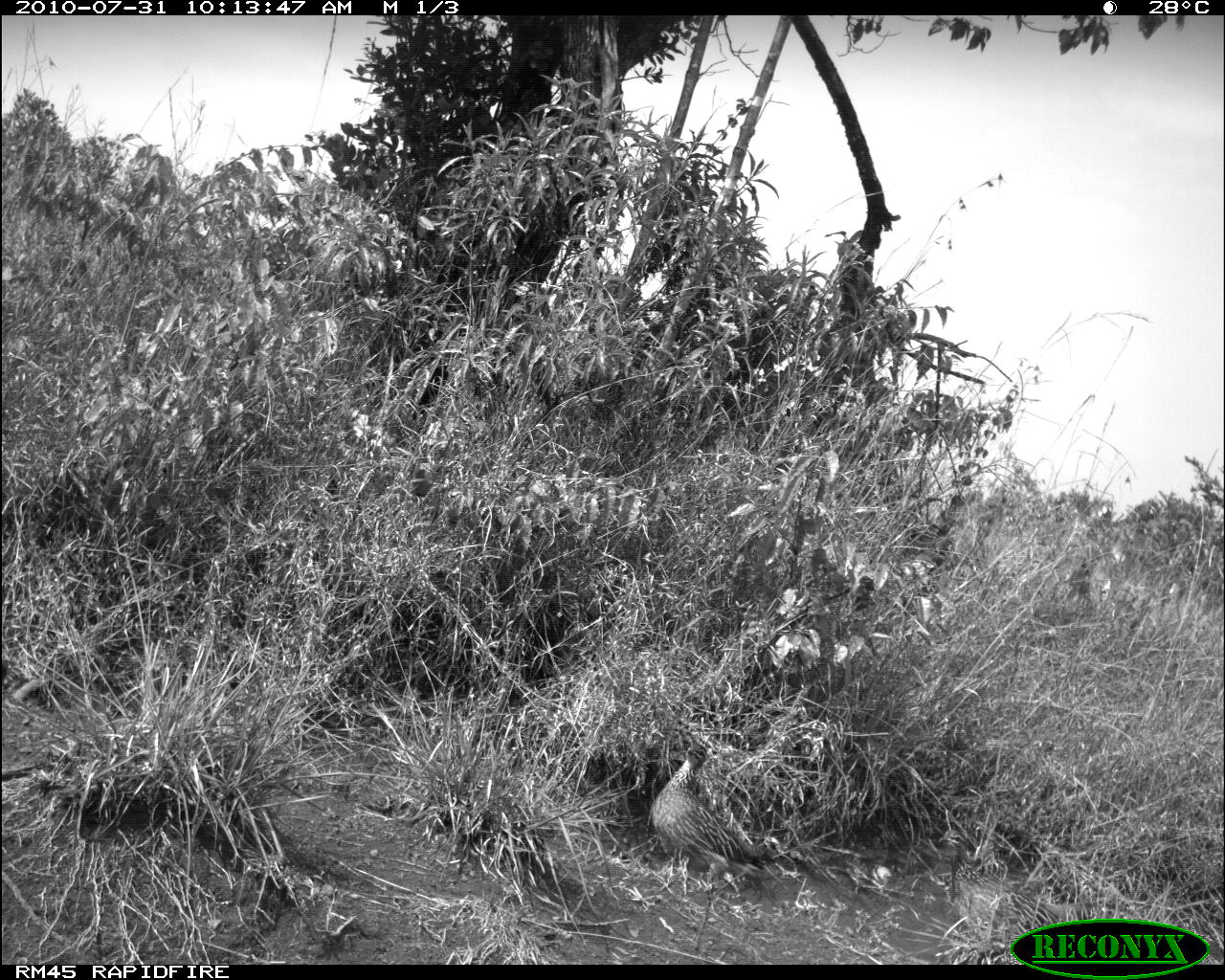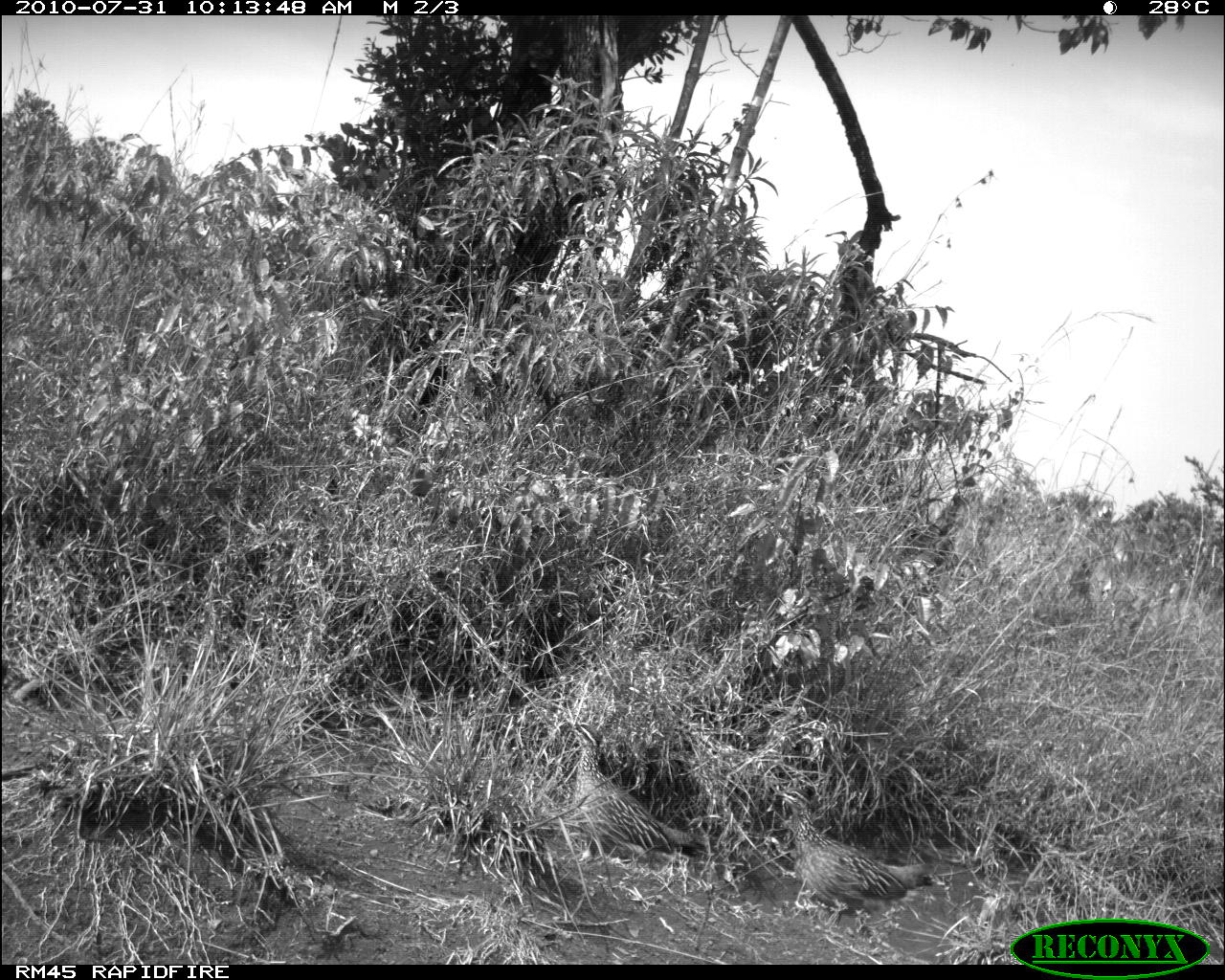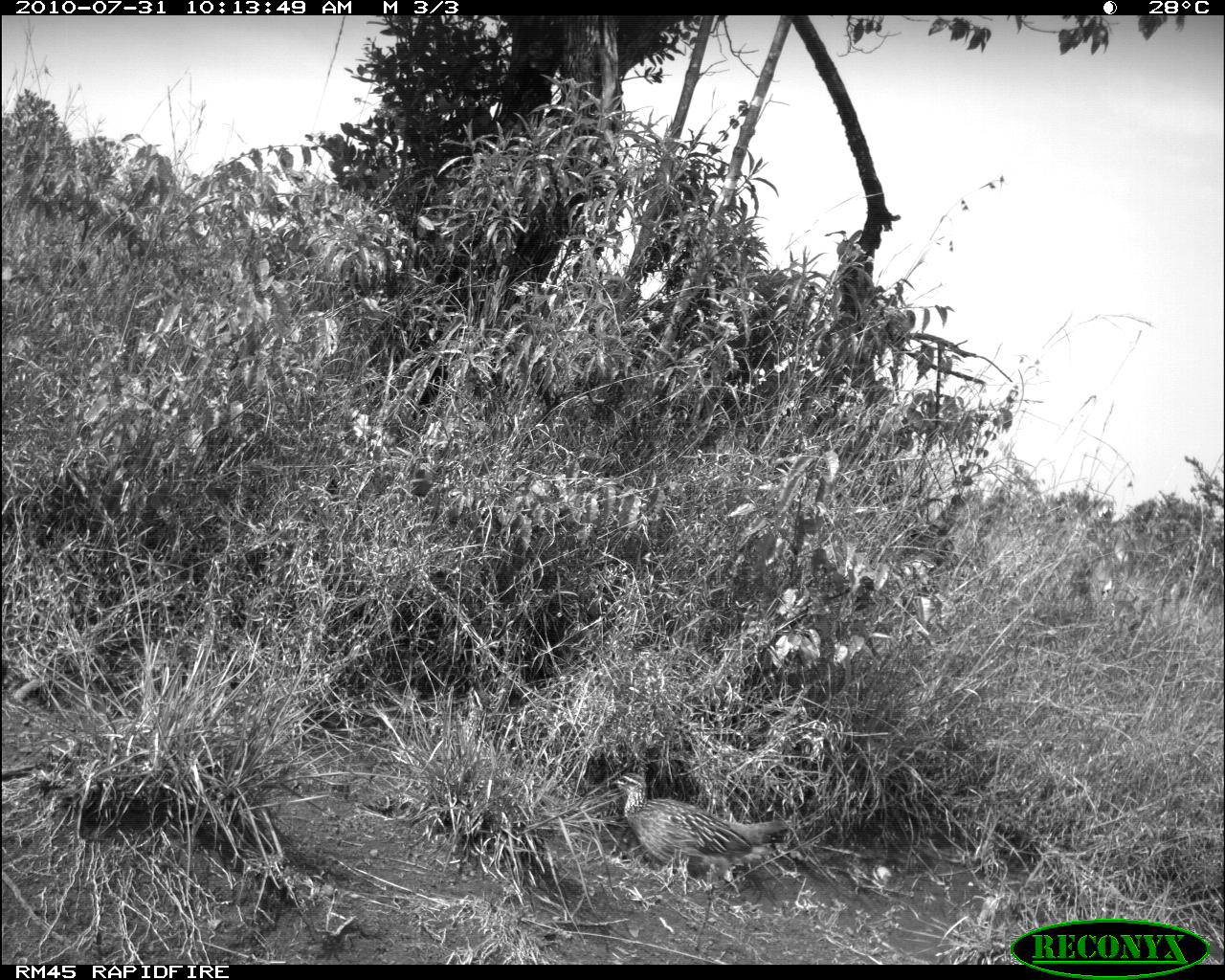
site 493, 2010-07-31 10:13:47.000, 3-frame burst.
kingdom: Animalia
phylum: Chordata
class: Mammalia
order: Artiodactyla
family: Bovidae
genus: Tragelaphus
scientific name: Tragelaphus oryx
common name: eland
Tragelaphus oryx (eland), count 2.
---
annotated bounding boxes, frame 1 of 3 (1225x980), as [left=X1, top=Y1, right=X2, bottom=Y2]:
tragelaphus oryx: [left=650, top=743, right=776, bottom=882]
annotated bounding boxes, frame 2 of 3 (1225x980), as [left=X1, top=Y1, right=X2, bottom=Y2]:
tragelaphus oryx: [left=772, top=787, right=931, bottom=917]; [left=565, top=724, right=693, bottom=861]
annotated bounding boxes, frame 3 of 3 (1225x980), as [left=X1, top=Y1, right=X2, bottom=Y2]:
tragelaphus oryx: [left=609, top=770, right=795, bottom=881]